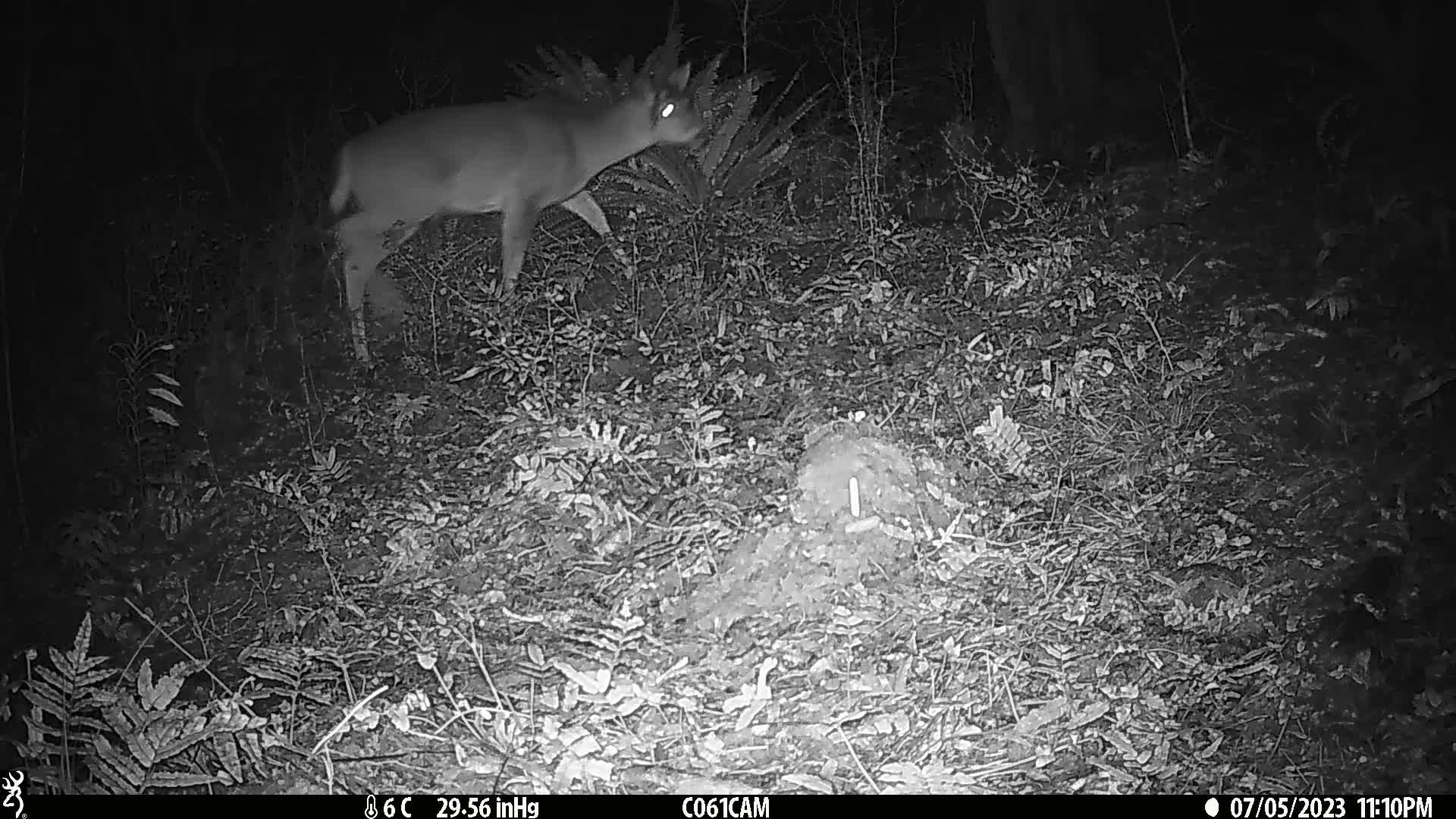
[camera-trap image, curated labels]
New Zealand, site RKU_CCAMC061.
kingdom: Animalia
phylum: Chordata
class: Mammalia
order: Artiodactyla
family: Cervidae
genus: Odocoileus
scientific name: Odocoileus virginianus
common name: white-tailed deer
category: white tailed deer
White tailed deer (white-tailed deer) (Odocoileus virginianus).